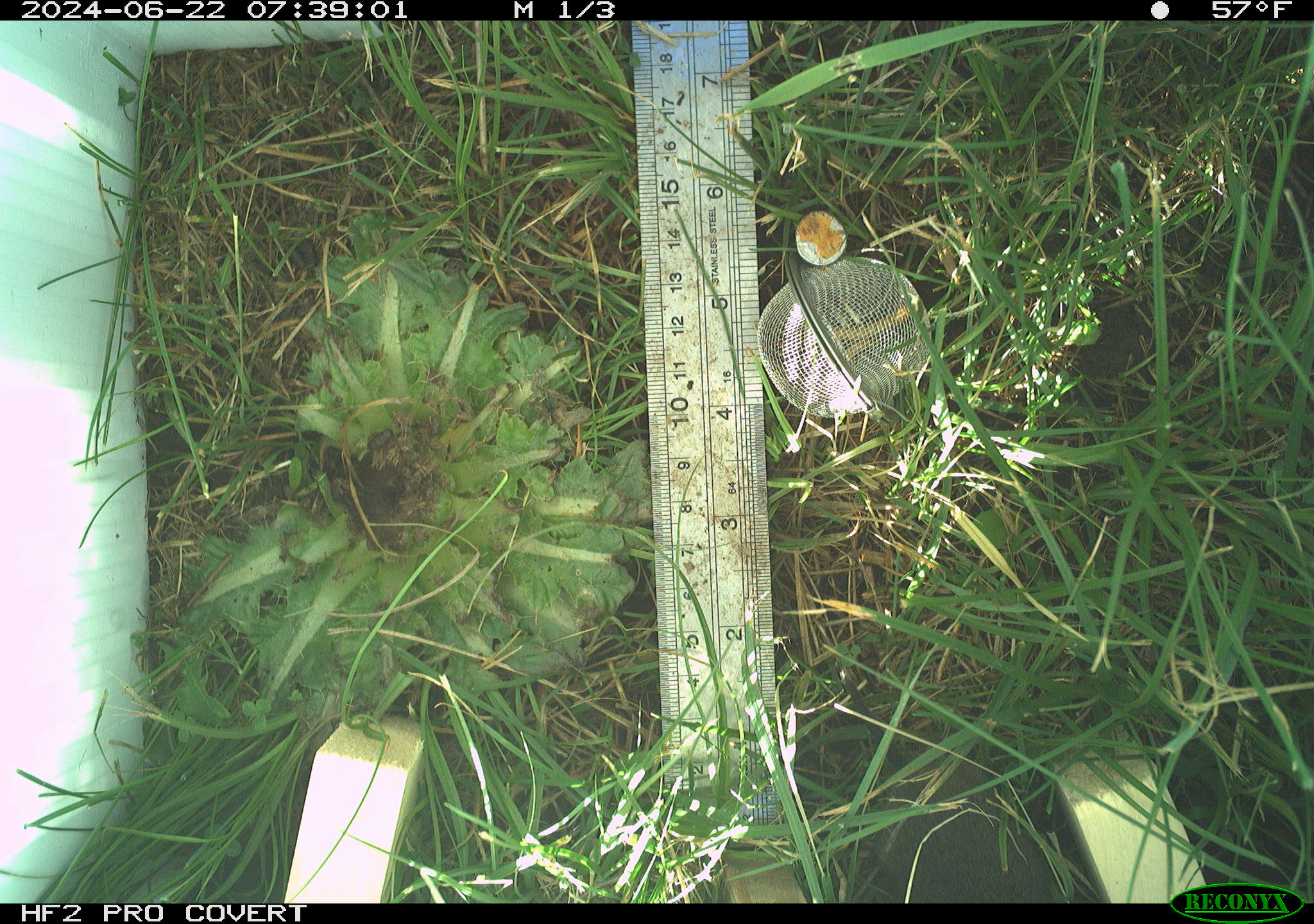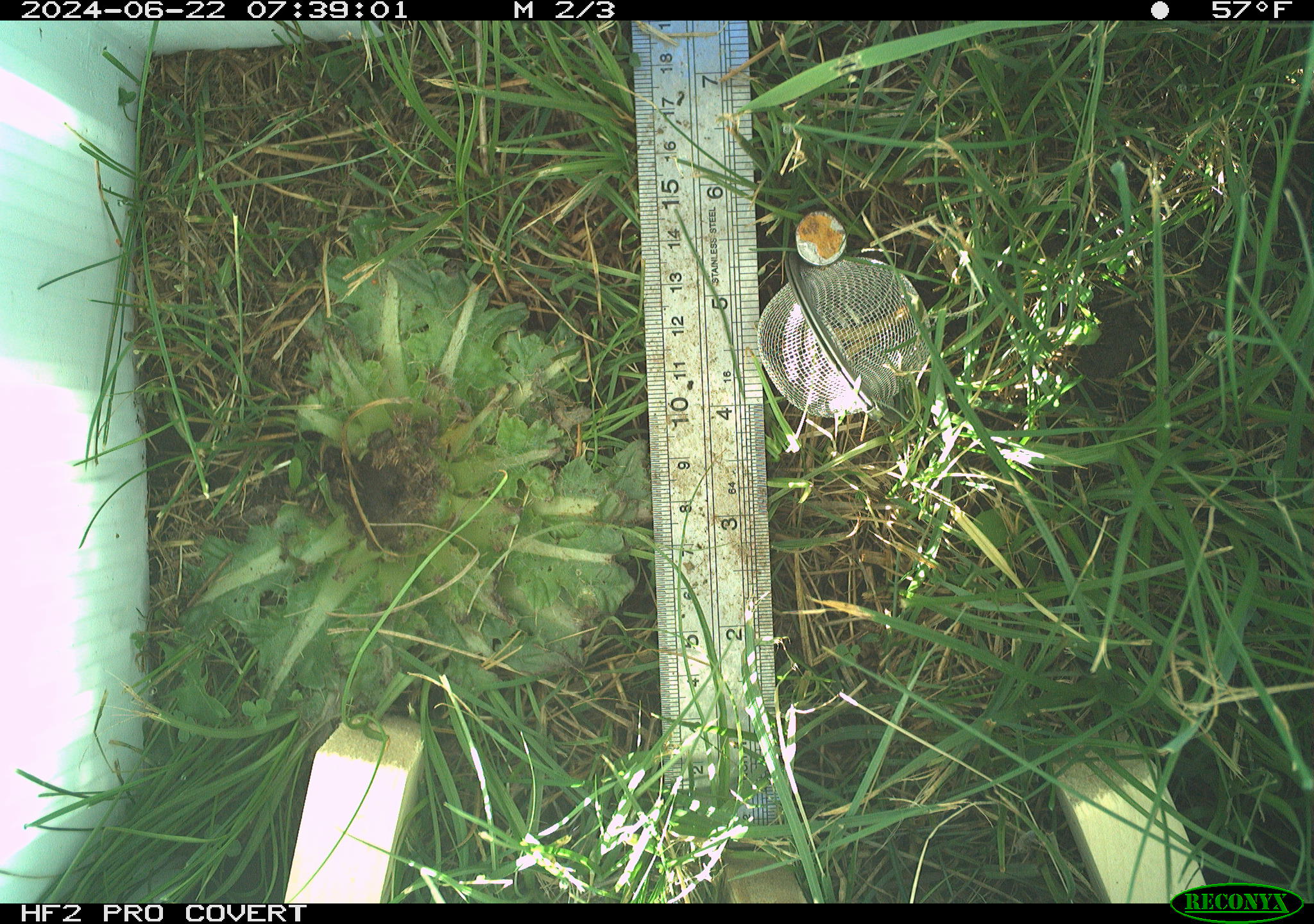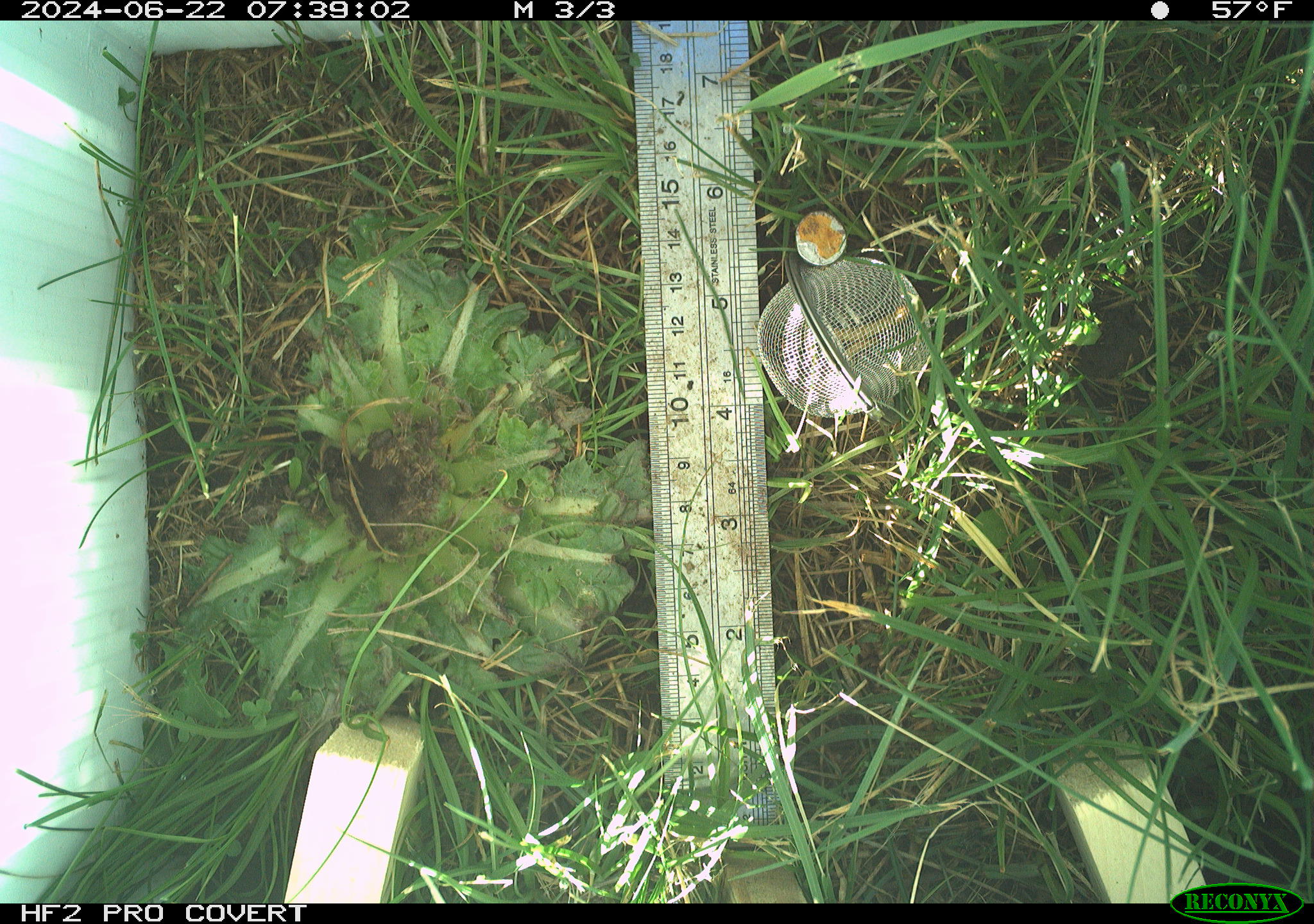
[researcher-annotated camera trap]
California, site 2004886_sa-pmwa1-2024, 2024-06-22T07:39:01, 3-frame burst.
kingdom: Animalia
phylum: Chordata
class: Mammalia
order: Rodentia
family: Cricetidae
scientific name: Arvicolinae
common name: voles, lemmings, and muskrats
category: arvicolinae subfamily